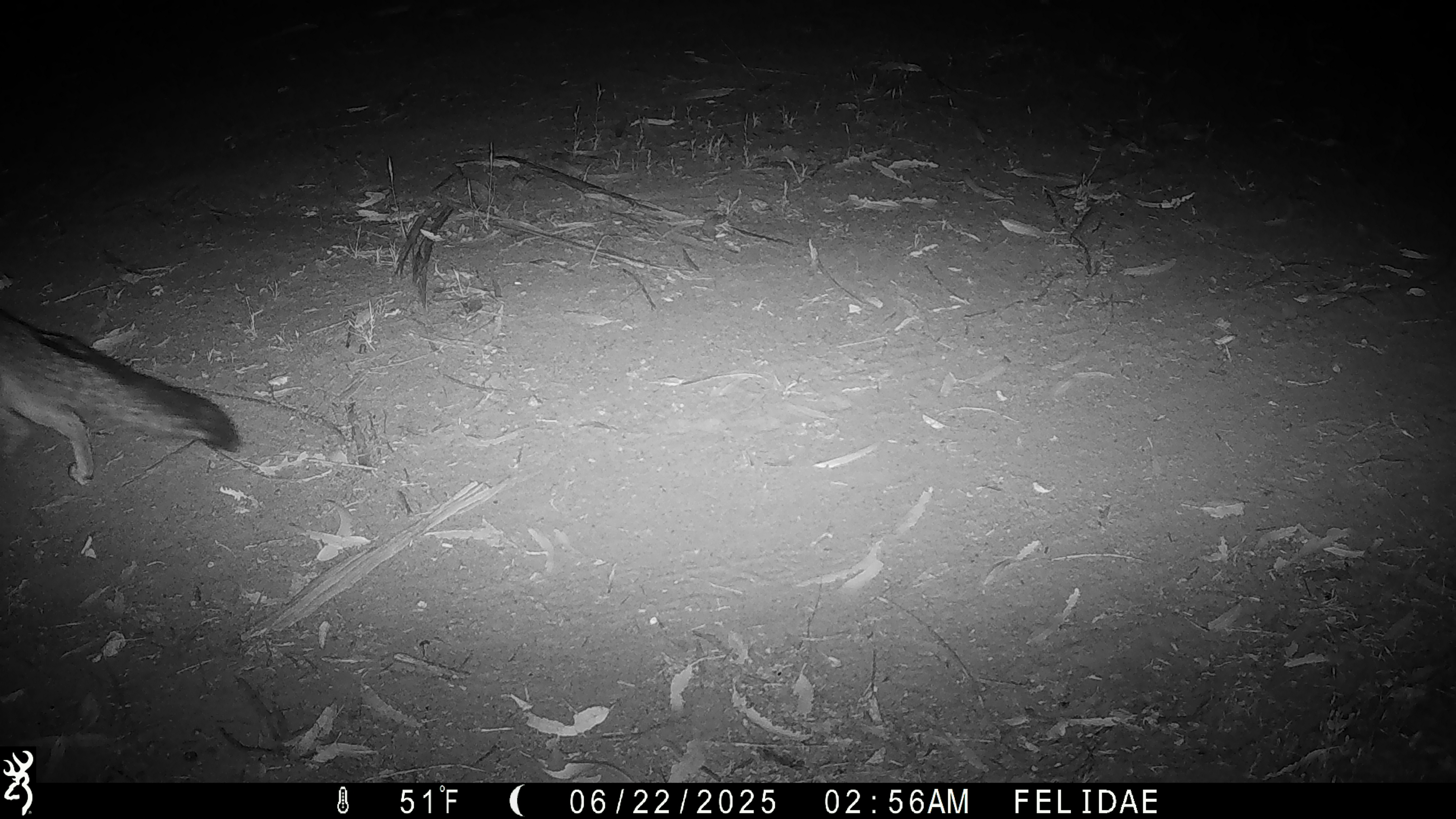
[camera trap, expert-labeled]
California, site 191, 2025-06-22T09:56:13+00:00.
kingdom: Animalia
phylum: Chordata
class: Mammalia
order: Carnivora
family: Canidae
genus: Urocyon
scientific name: Urocyon cinereoargenteus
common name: gray fox